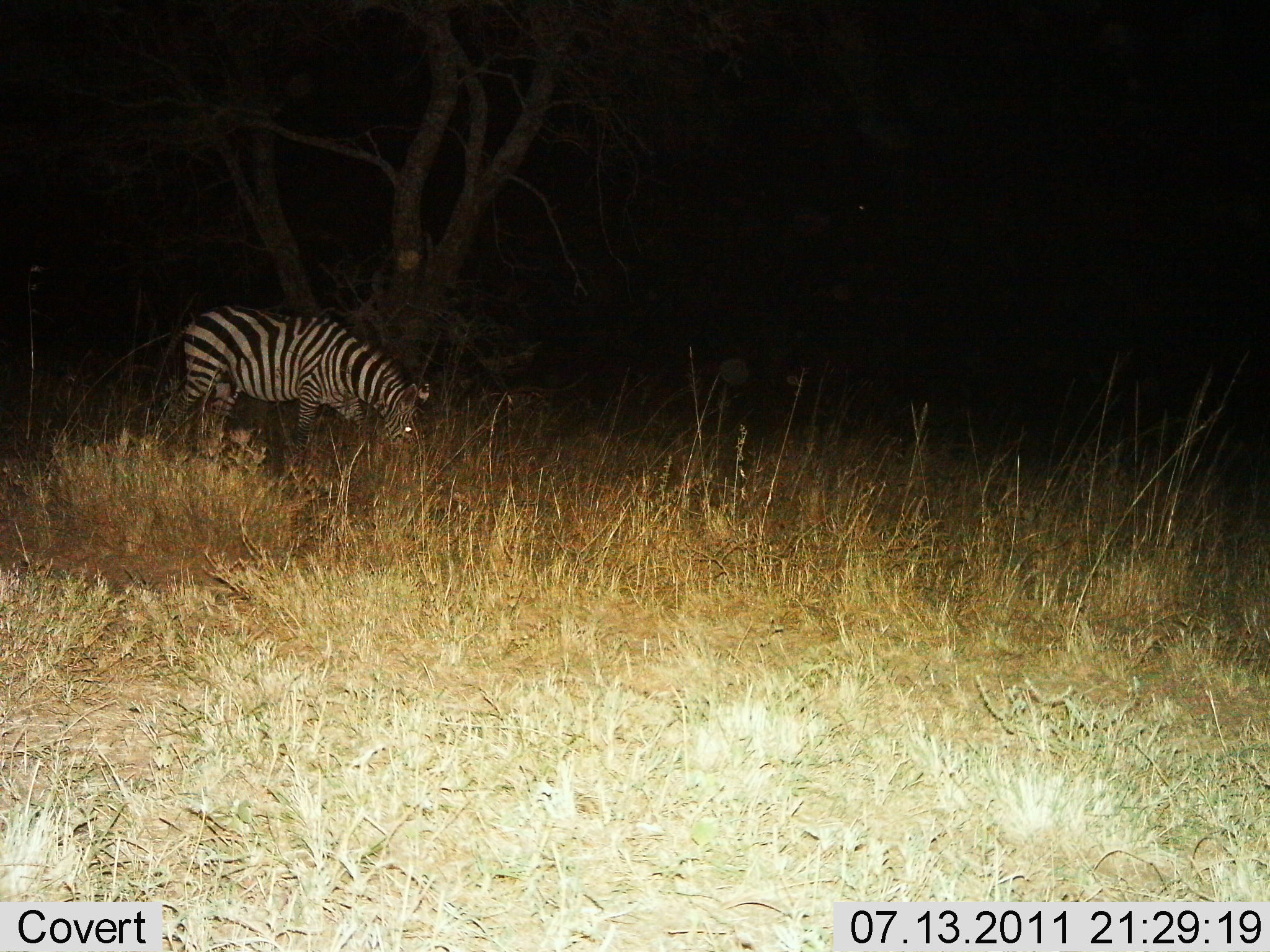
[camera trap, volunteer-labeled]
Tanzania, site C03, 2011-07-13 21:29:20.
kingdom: Animalia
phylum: Chordata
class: Mammalia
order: Perissodactyla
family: Equidae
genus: Equus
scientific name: Equus quagga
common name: plains zebra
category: zebra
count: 1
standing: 36%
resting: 0%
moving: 0%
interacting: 0%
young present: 0%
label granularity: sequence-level